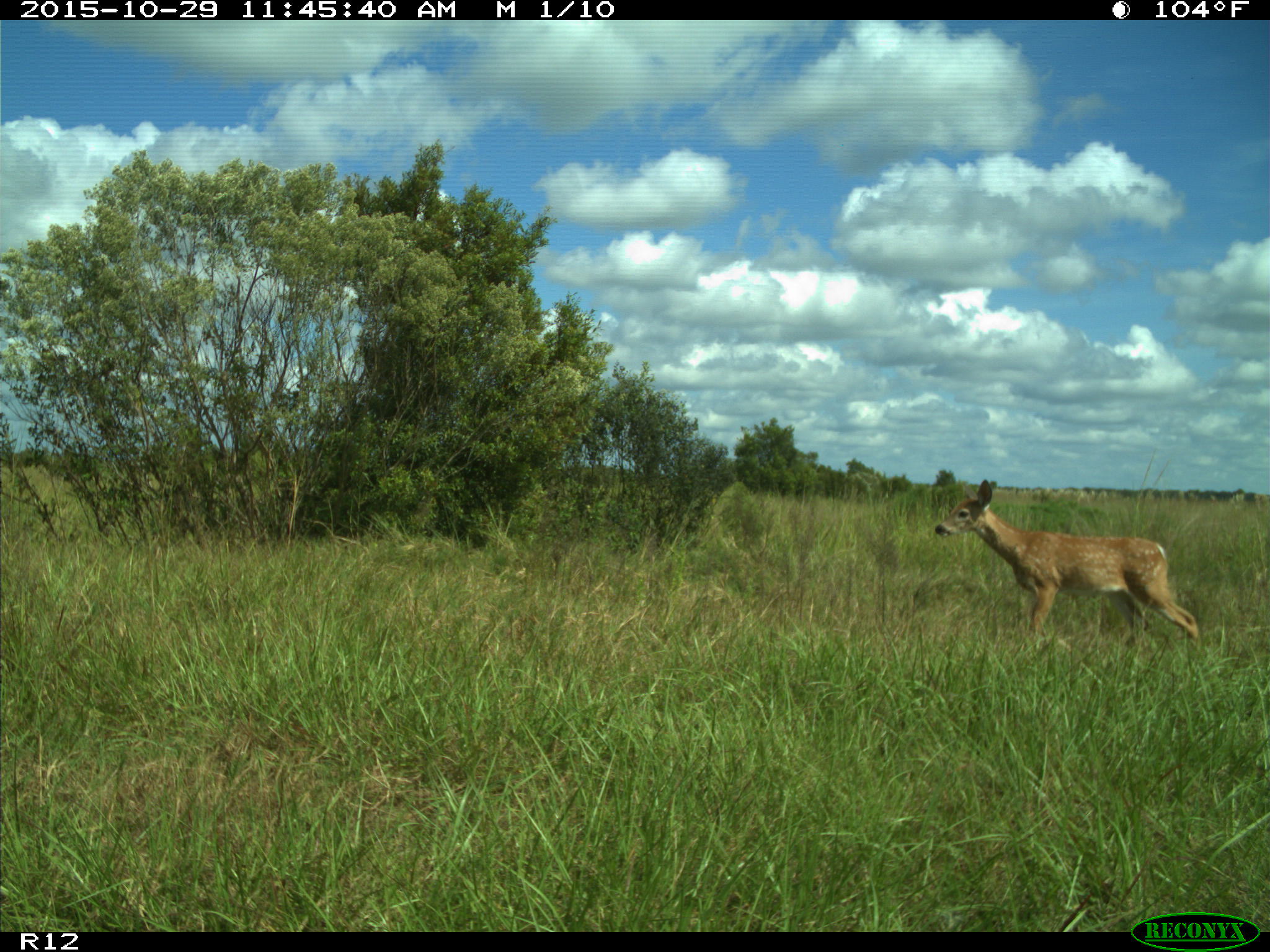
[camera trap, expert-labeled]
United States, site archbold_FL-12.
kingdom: Animalia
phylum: Chordata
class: Mammalia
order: Artiodactyla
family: Cervidae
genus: Odocoileus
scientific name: Odocoileus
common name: deer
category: unidentified deer